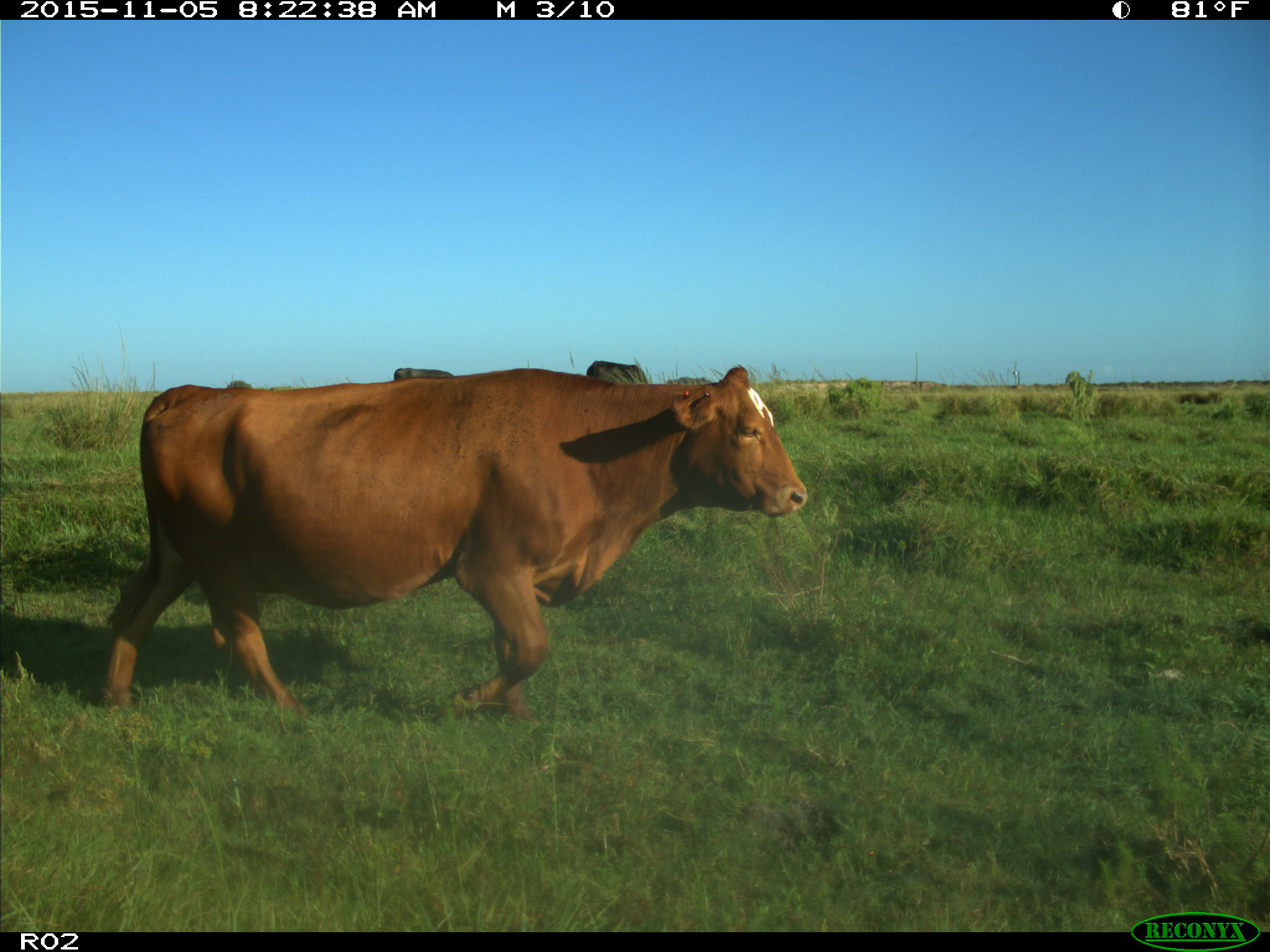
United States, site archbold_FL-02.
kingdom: Animalia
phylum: Chordata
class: Mammalia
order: Artiodactyla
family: Bovidae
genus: Bos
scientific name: Bos taurus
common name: domestic cow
Bos taurus (domestic cow).